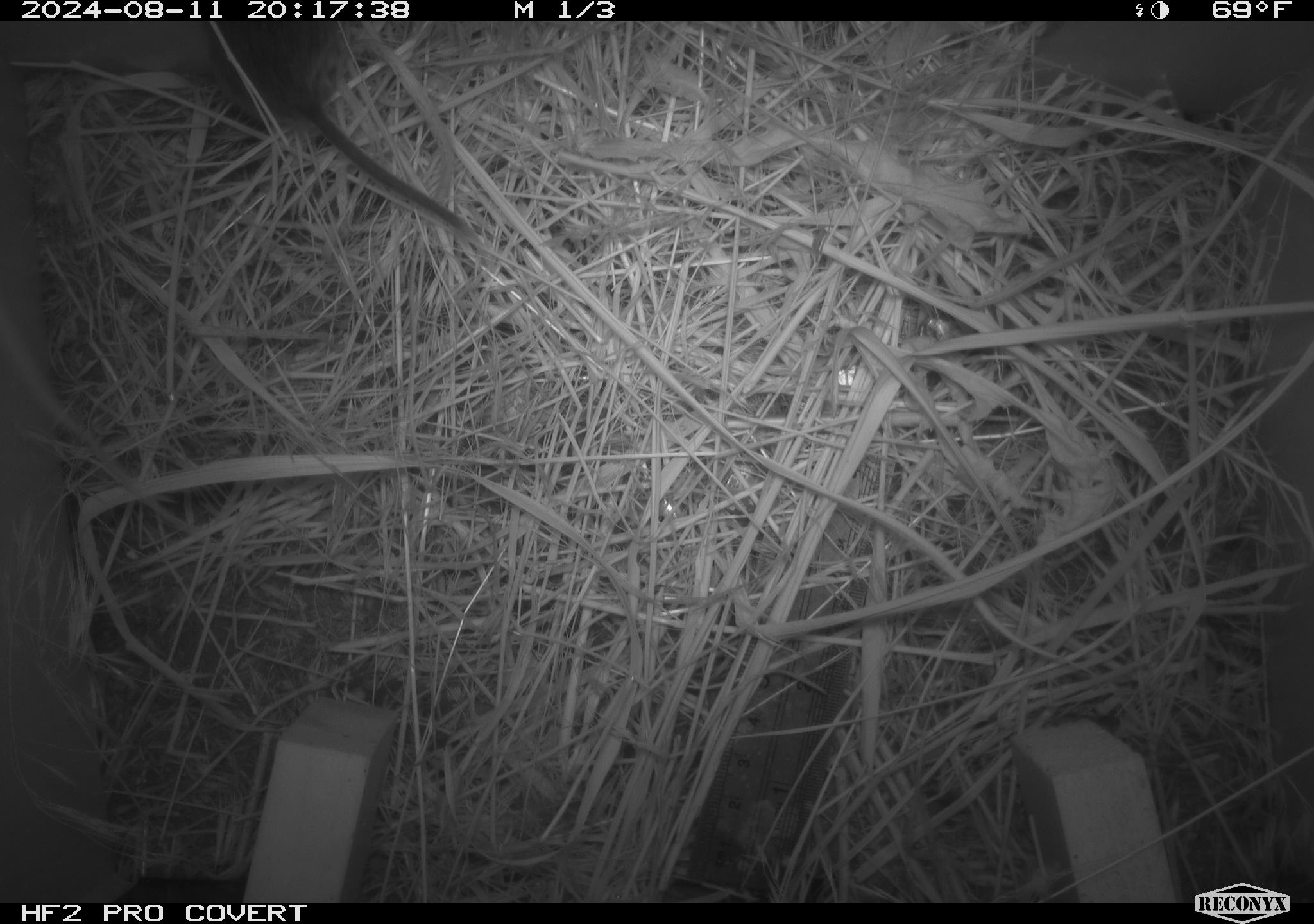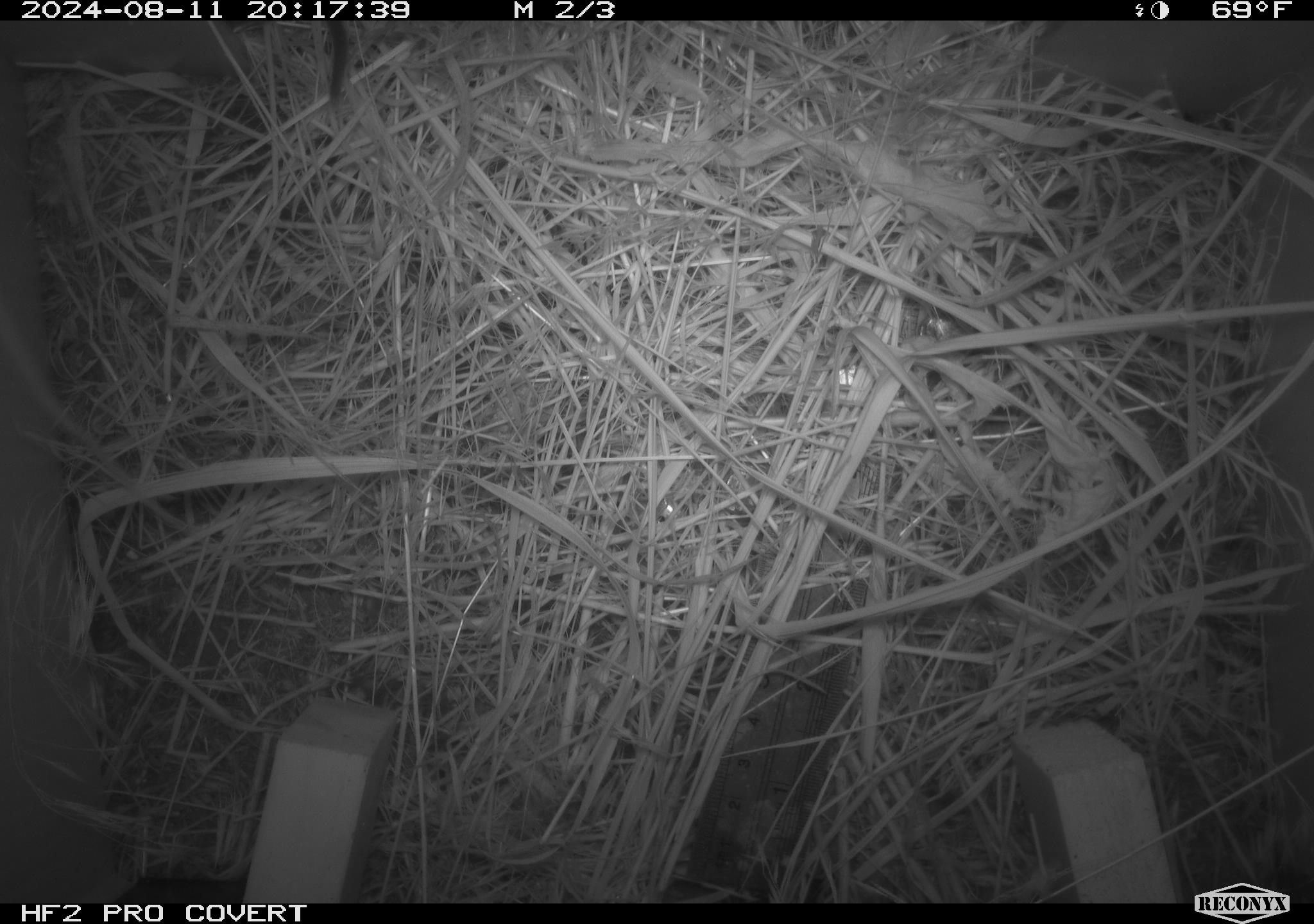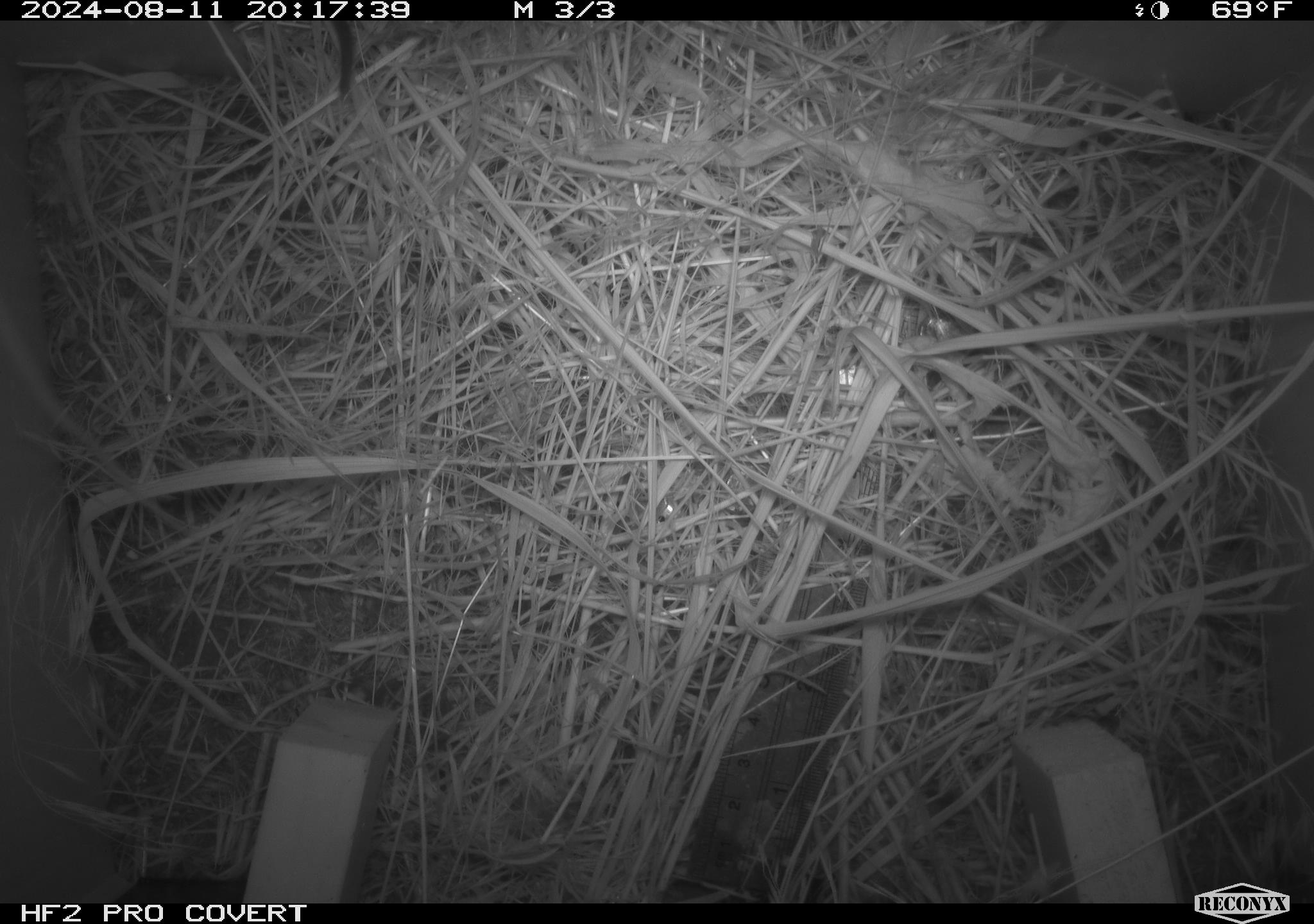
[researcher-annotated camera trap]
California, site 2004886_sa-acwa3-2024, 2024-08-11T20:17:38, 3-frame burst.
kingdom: Animalia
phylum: Chordata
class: Mammalia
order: Rodentia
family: Cricetidae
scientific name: Arvicolinae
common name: voles, lemmings, and muskrats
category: arvicolinae subfamily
Arvicolinae subfamily (voles, lemmings, and muskrats) (Arvicolinae).